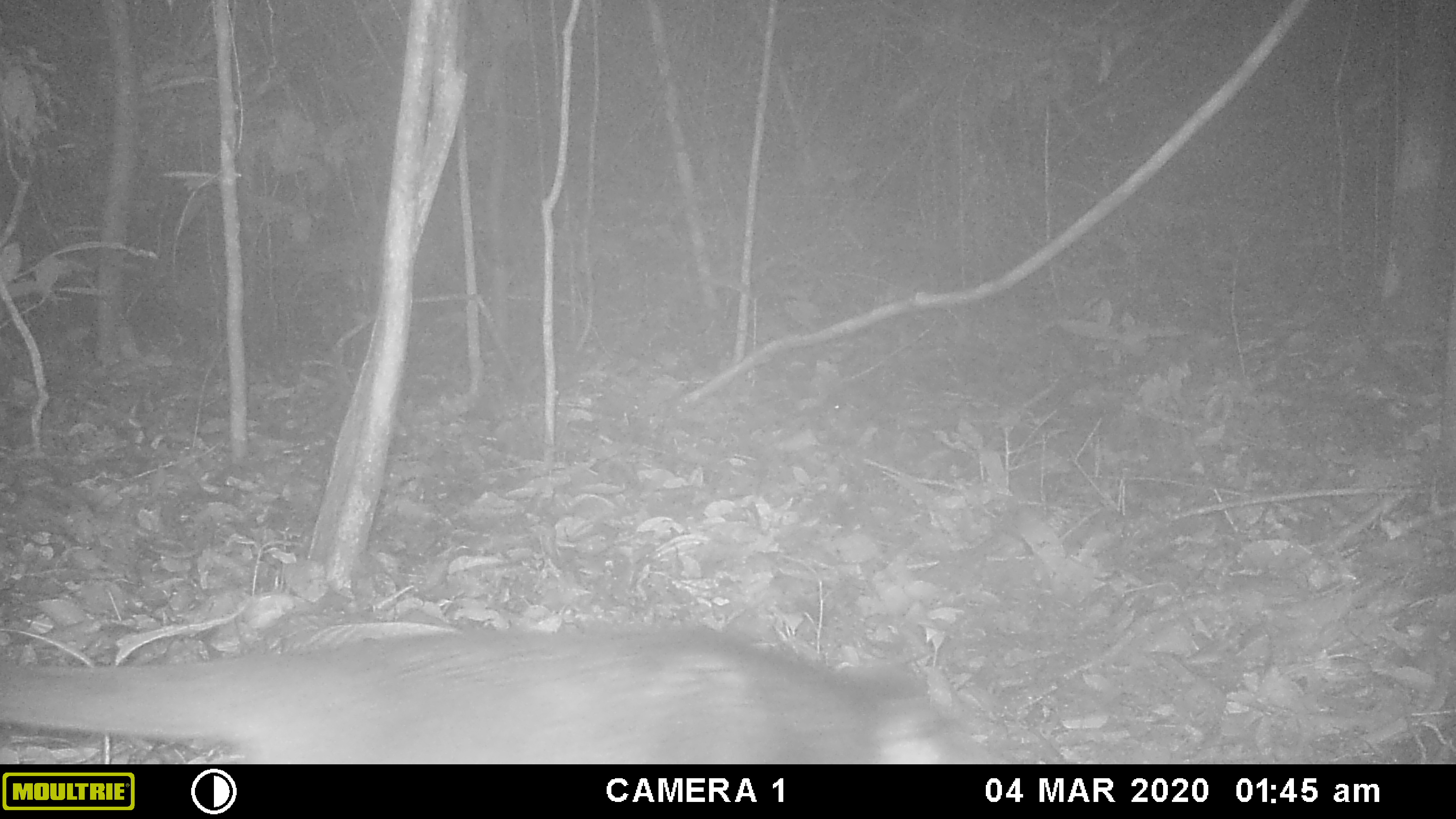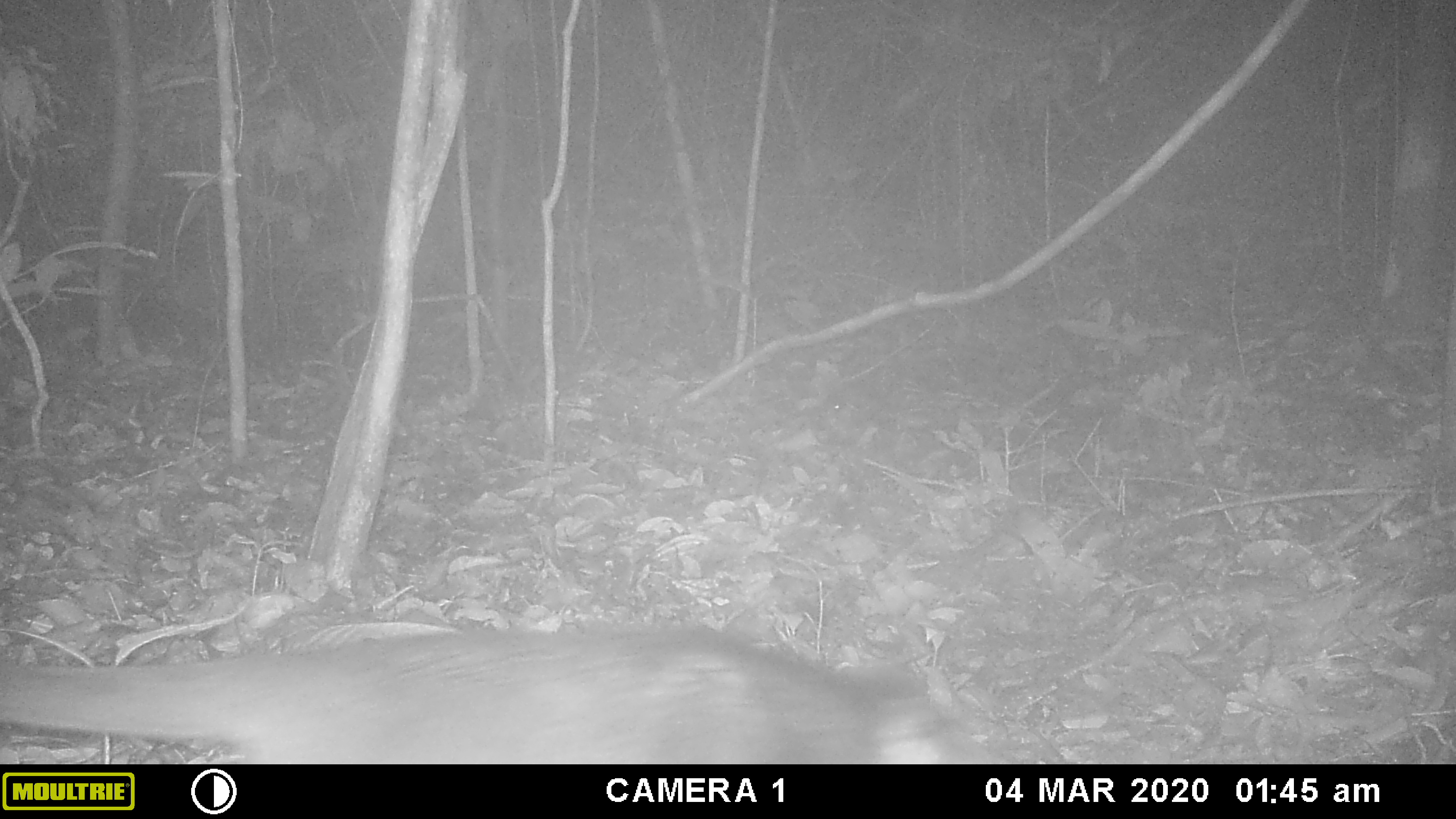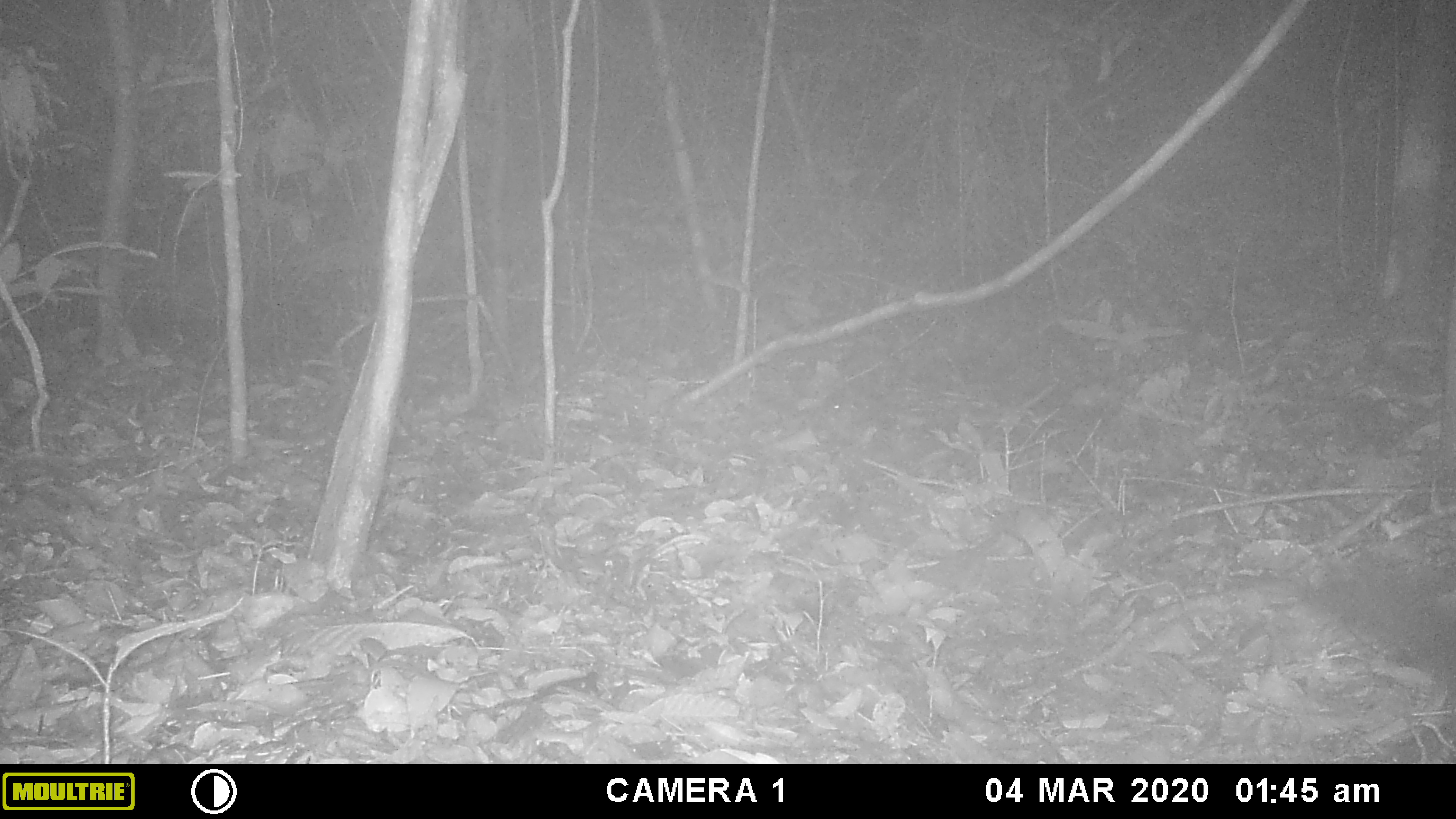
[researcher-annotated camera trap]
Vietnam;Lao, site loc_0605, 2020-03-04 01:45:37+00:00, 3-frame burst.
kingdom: Animalia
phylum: Chordata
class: Mammalia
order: Carnivora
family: Viverridae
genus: Paguma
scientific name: Paguma larvata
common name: masked palm civet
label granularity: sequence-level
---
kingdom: Animalia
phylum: Chordata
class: Mammalia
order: Artiodactyla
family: Cervidae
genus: Muntiacus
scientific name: Muntiacus rooseveltorum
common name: roosevelt's muntjac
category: roosevelts muntjac group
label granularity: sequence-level